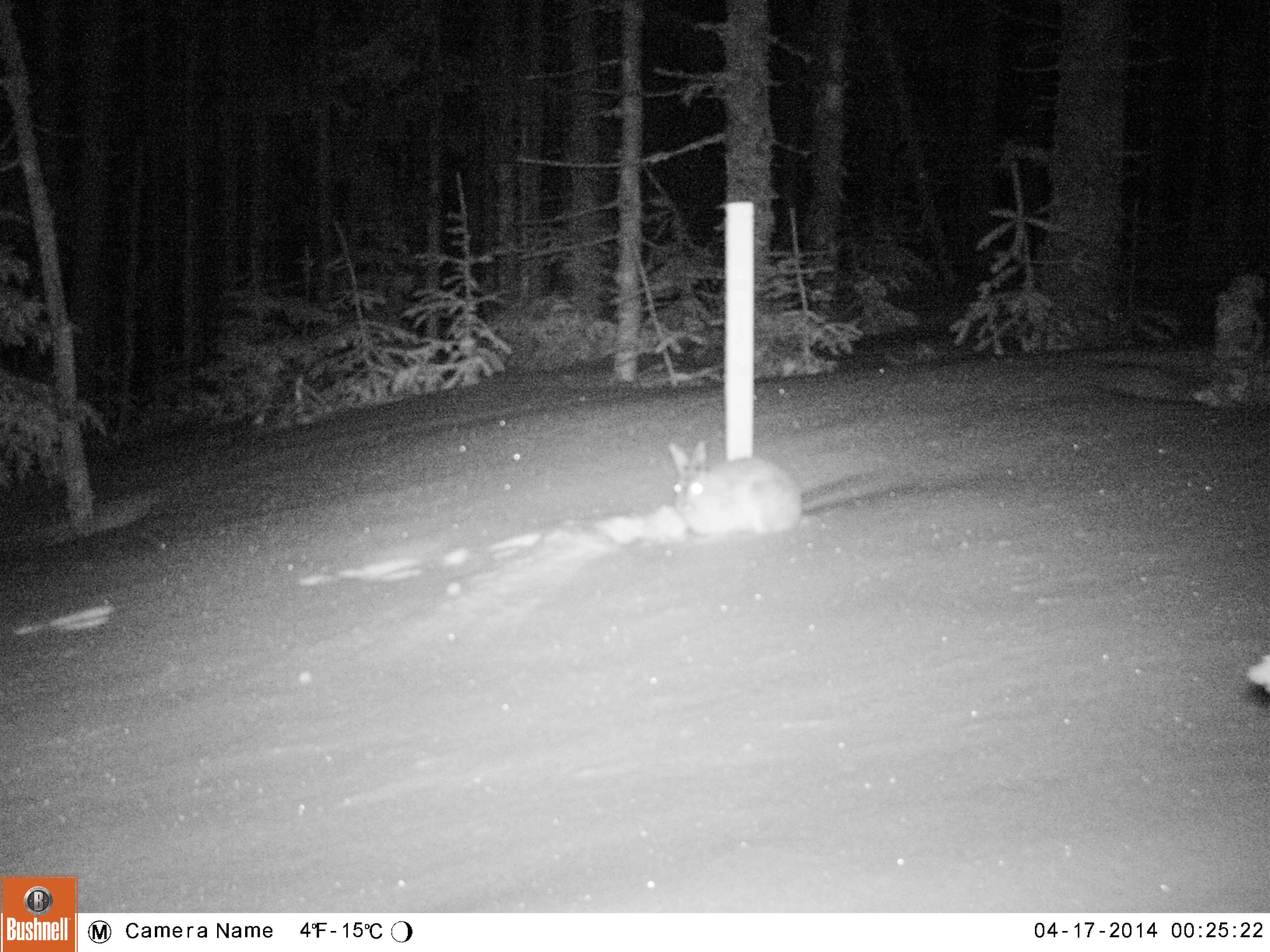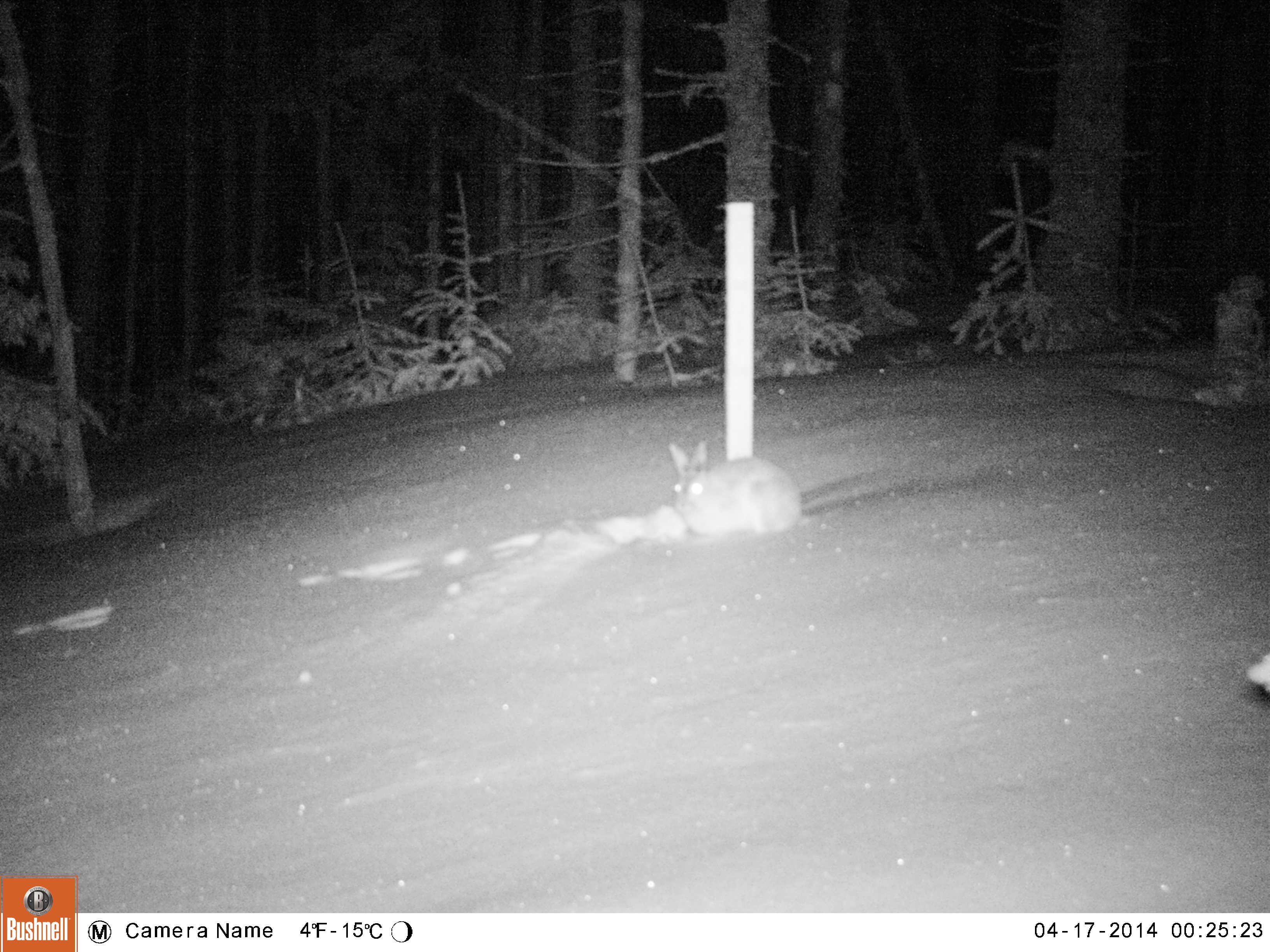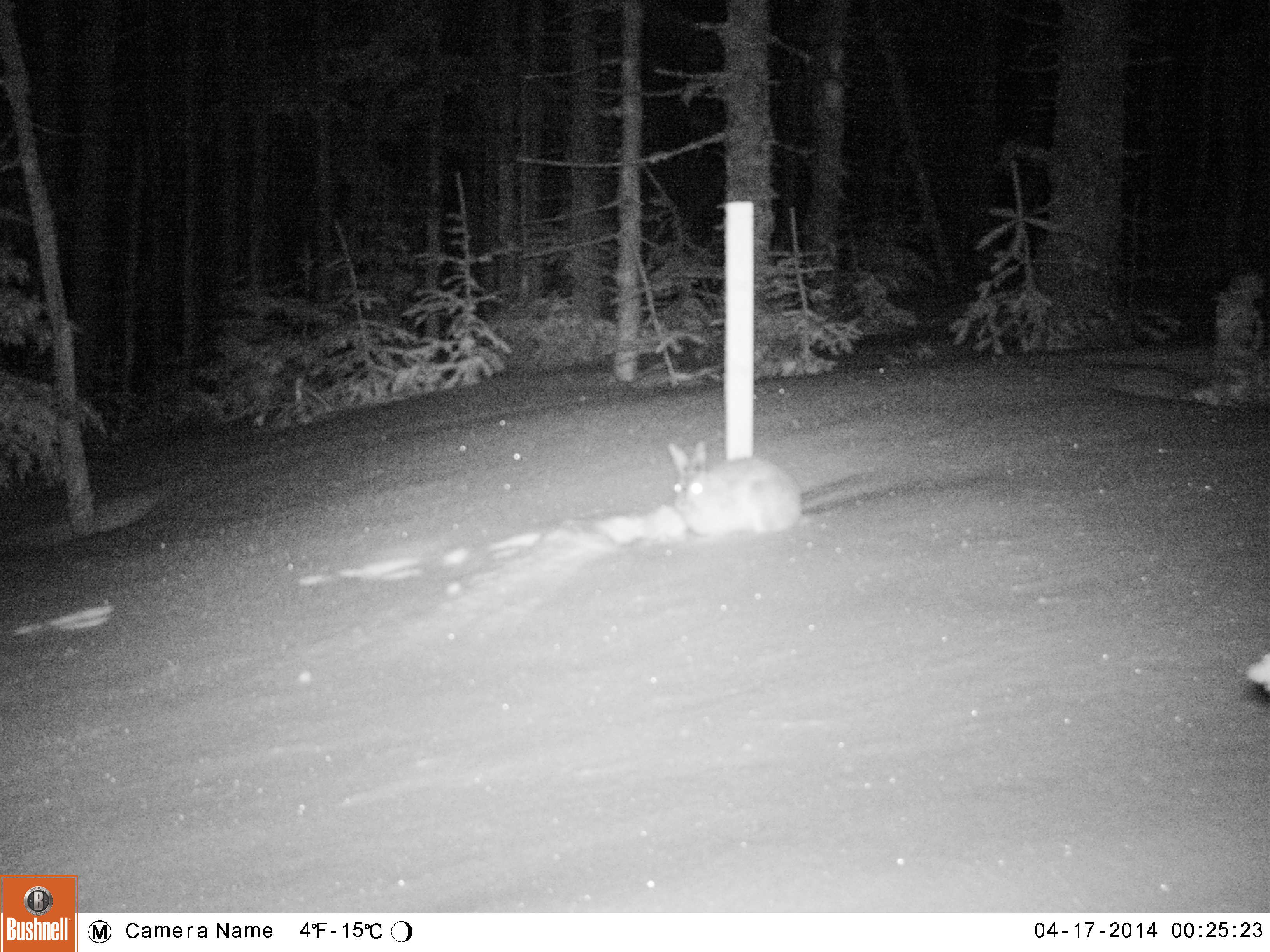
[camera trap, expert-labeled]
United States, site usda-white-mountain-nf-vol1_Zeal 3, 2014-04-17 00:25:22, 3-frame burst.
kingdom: Animalia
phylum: Chordata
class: Mammalia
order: Lagomorpha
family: Leporidae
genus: Lepus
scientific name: Lepus americanus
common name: snowshoe hare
Snowshoe hare (Lepus americanus).